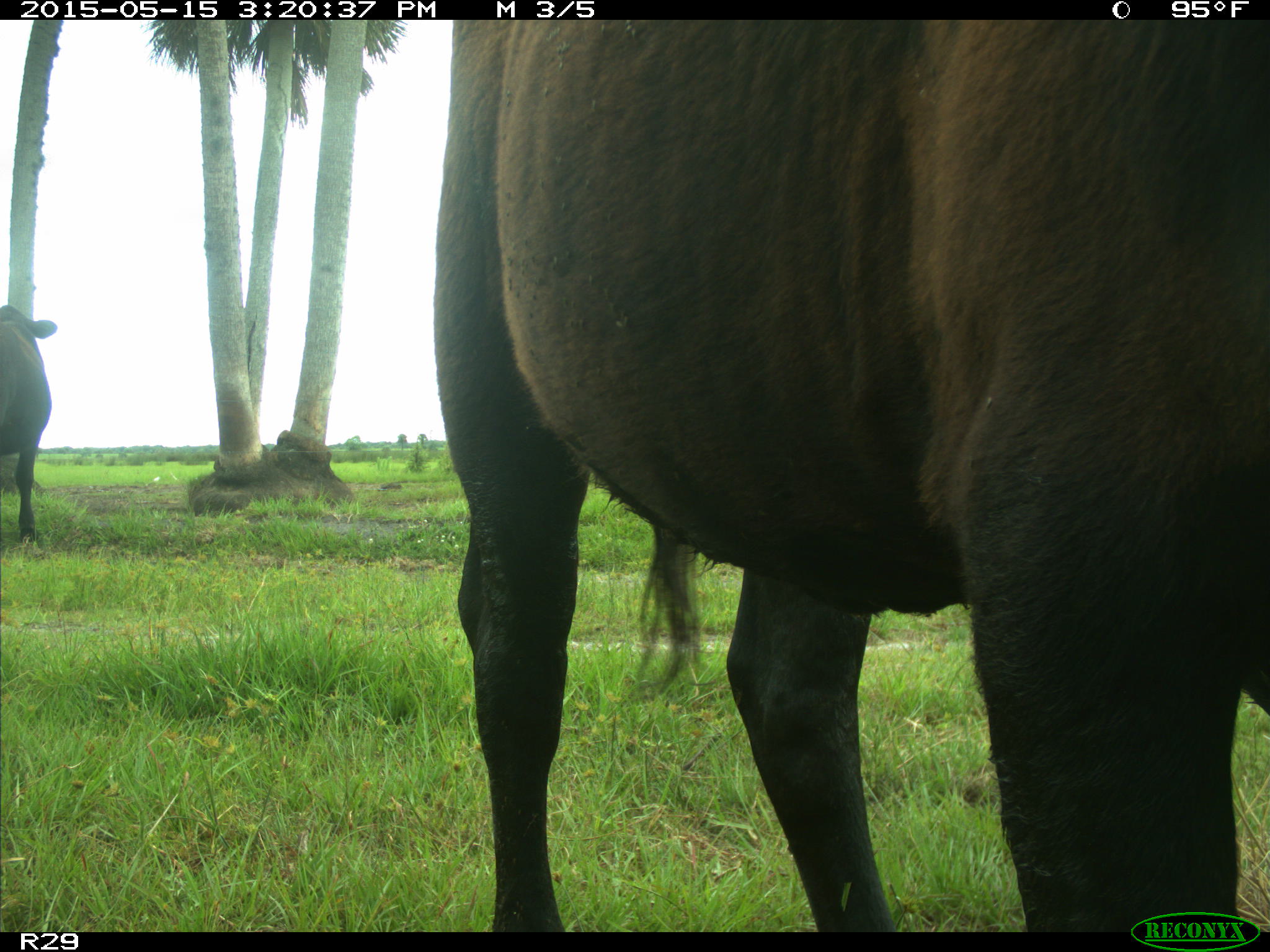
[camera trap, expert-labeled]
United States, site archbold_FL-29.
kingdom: Animalia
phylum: Chordata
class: Mammalia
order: Artiodactyla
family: Bovidae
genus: Bos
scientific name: Bos taurus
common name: domestic cow